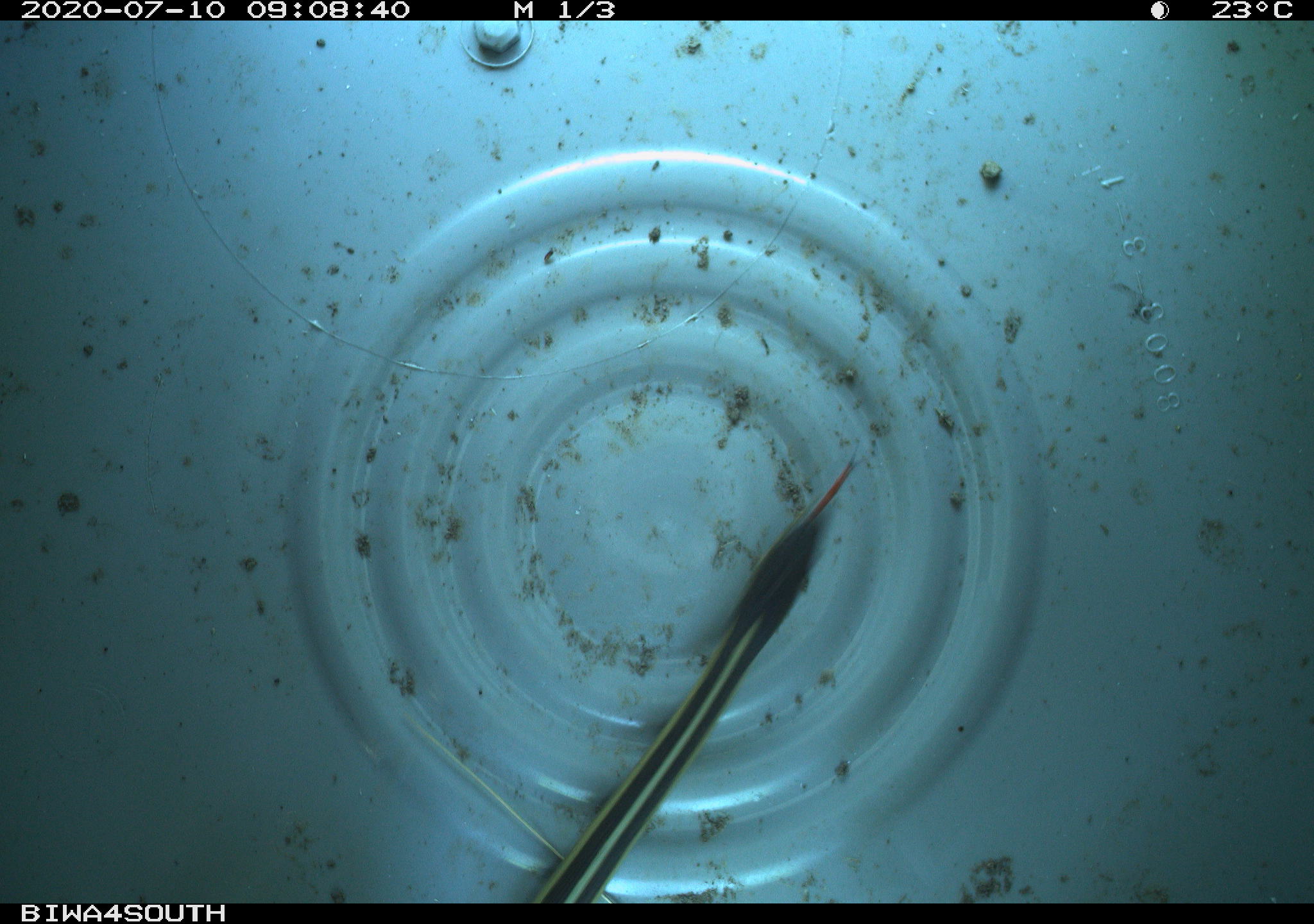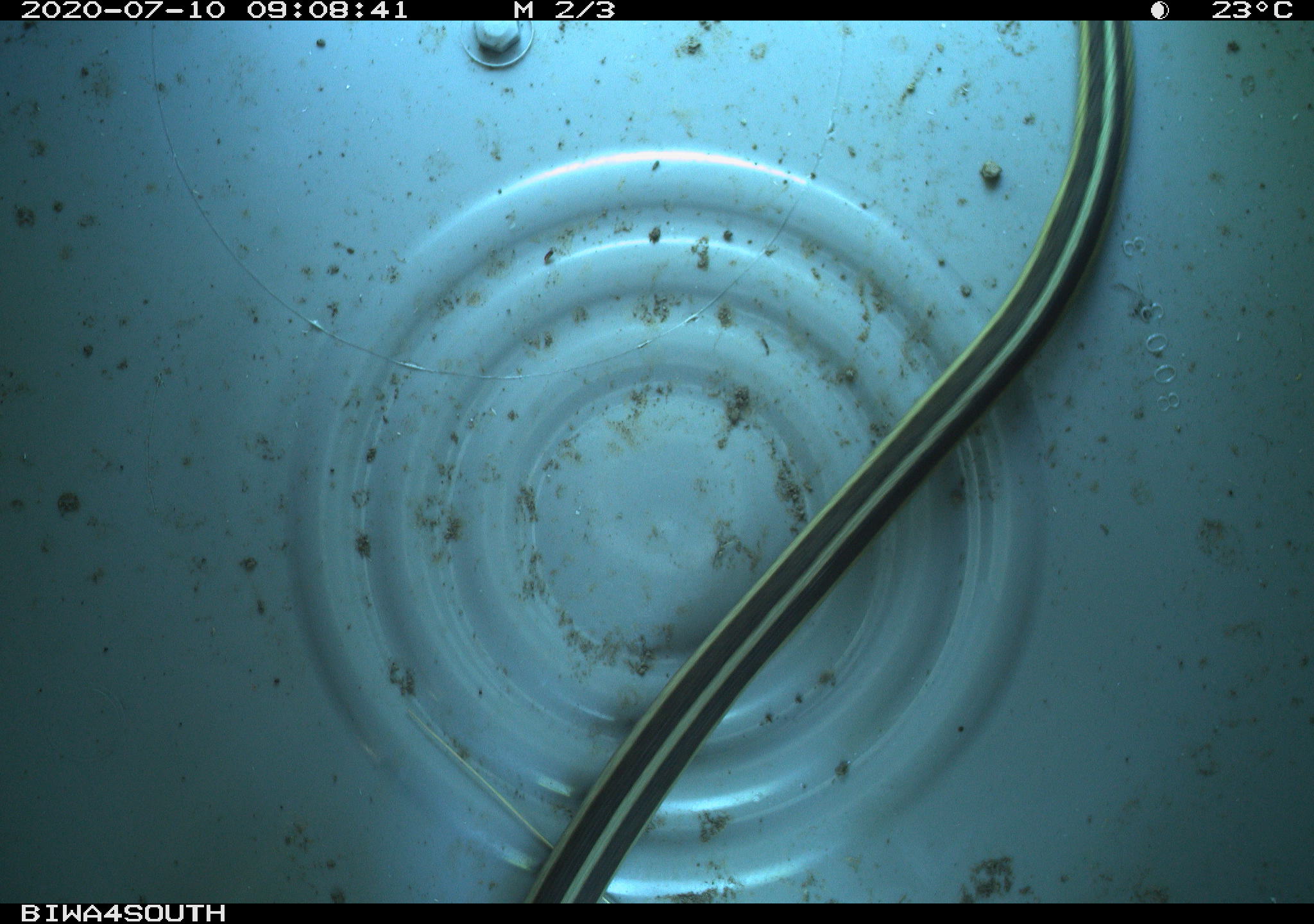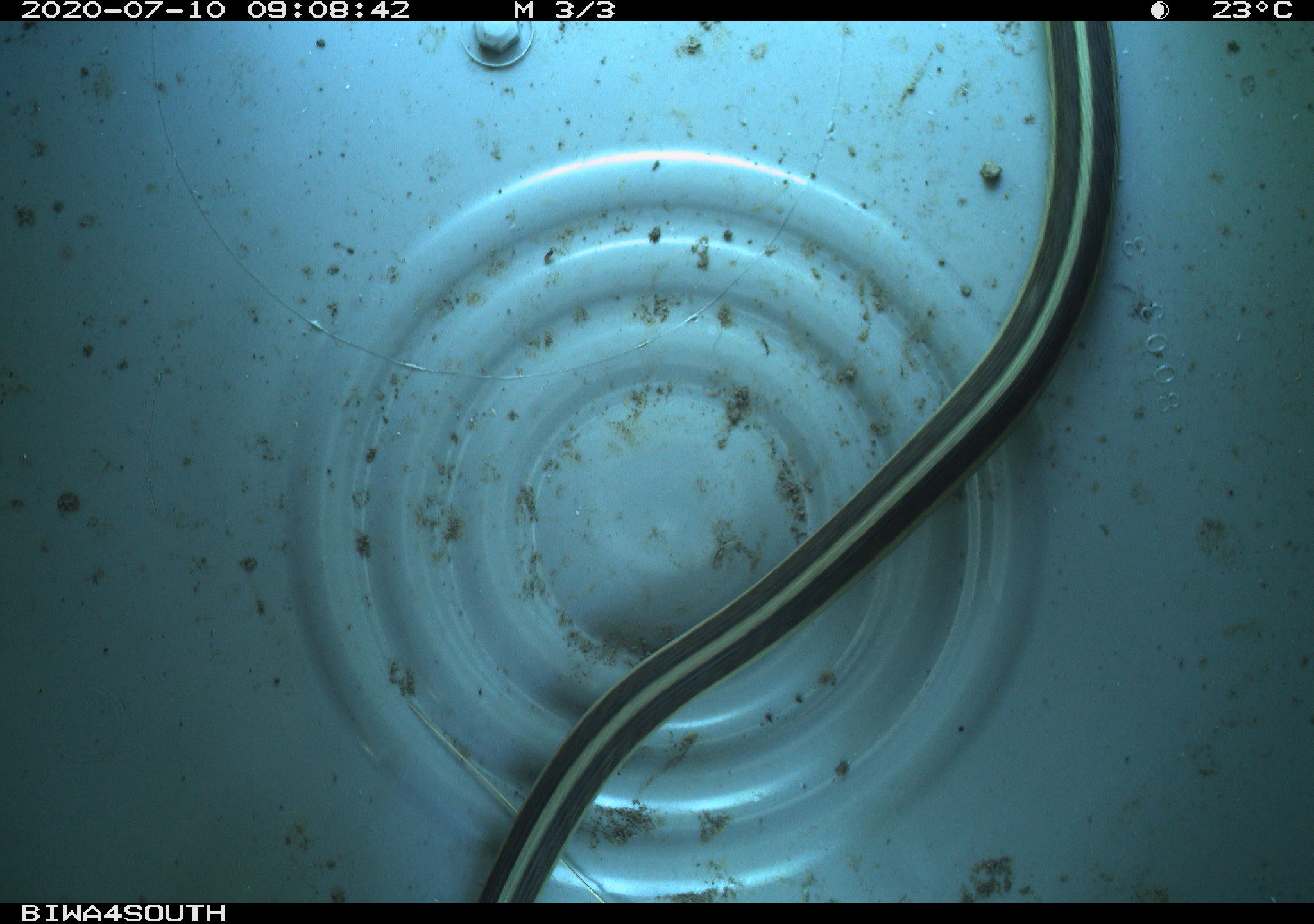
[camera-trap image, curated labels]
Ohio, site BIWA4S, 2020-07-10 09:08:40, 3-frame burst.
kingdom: Animalia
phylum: Chordata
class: Reptilia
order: Squamata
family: Colubridae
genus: Thamnophis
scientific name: Thamnophis sirtalis sirtalis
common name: eastern gartersnake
Eastern gartersnake (Thamnophis sirtalis sirtalis).